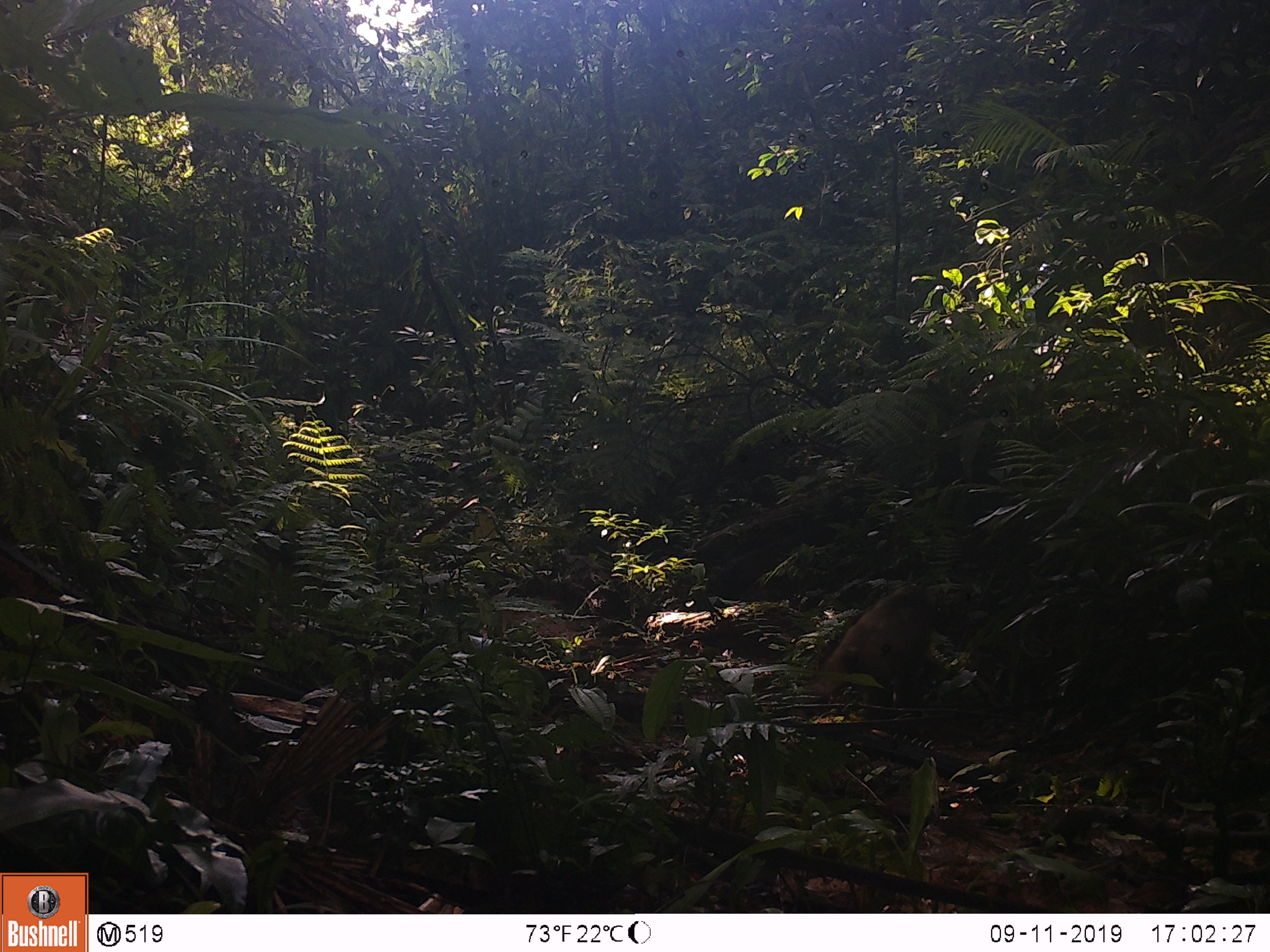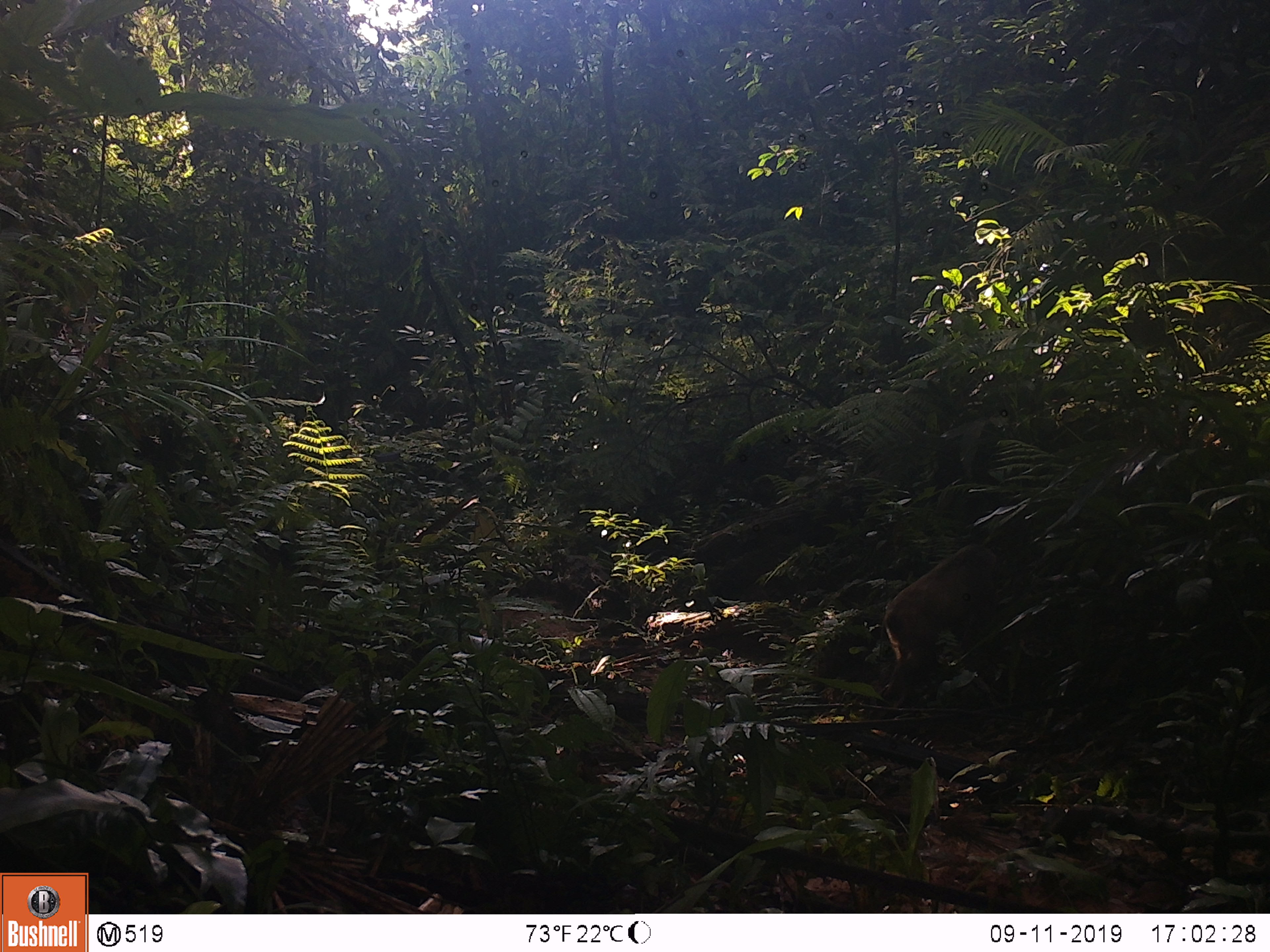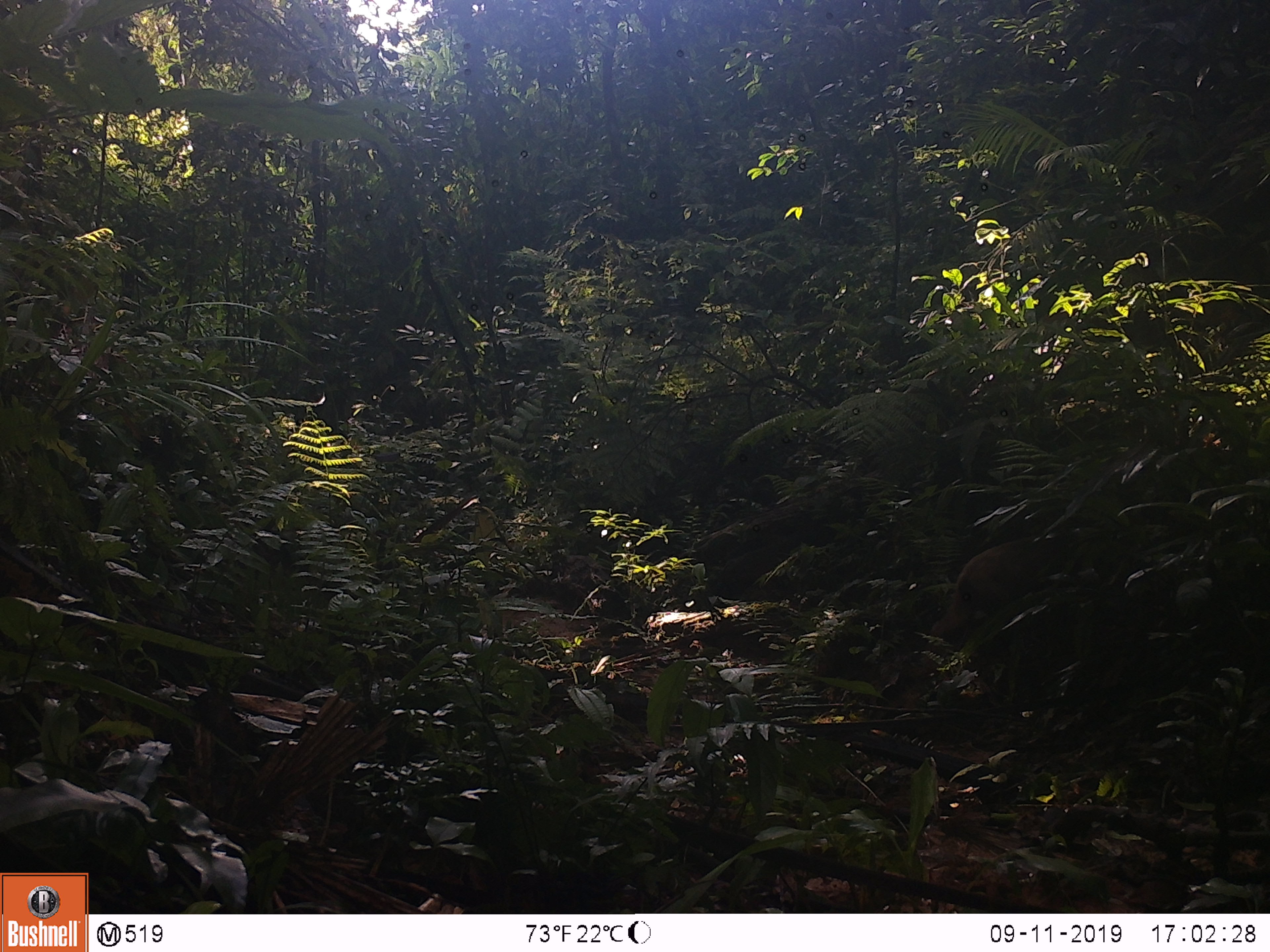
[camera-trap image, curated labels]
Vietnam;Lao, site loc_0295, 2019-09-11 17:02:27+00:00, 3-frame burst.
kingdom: Animalia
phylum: Chordata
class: Mammalia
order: Primates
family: Cercopithecidae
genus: Macaca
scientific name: Macaca arctoides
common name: stump-tailed macaque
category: stump tailed macaque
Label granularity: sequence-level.